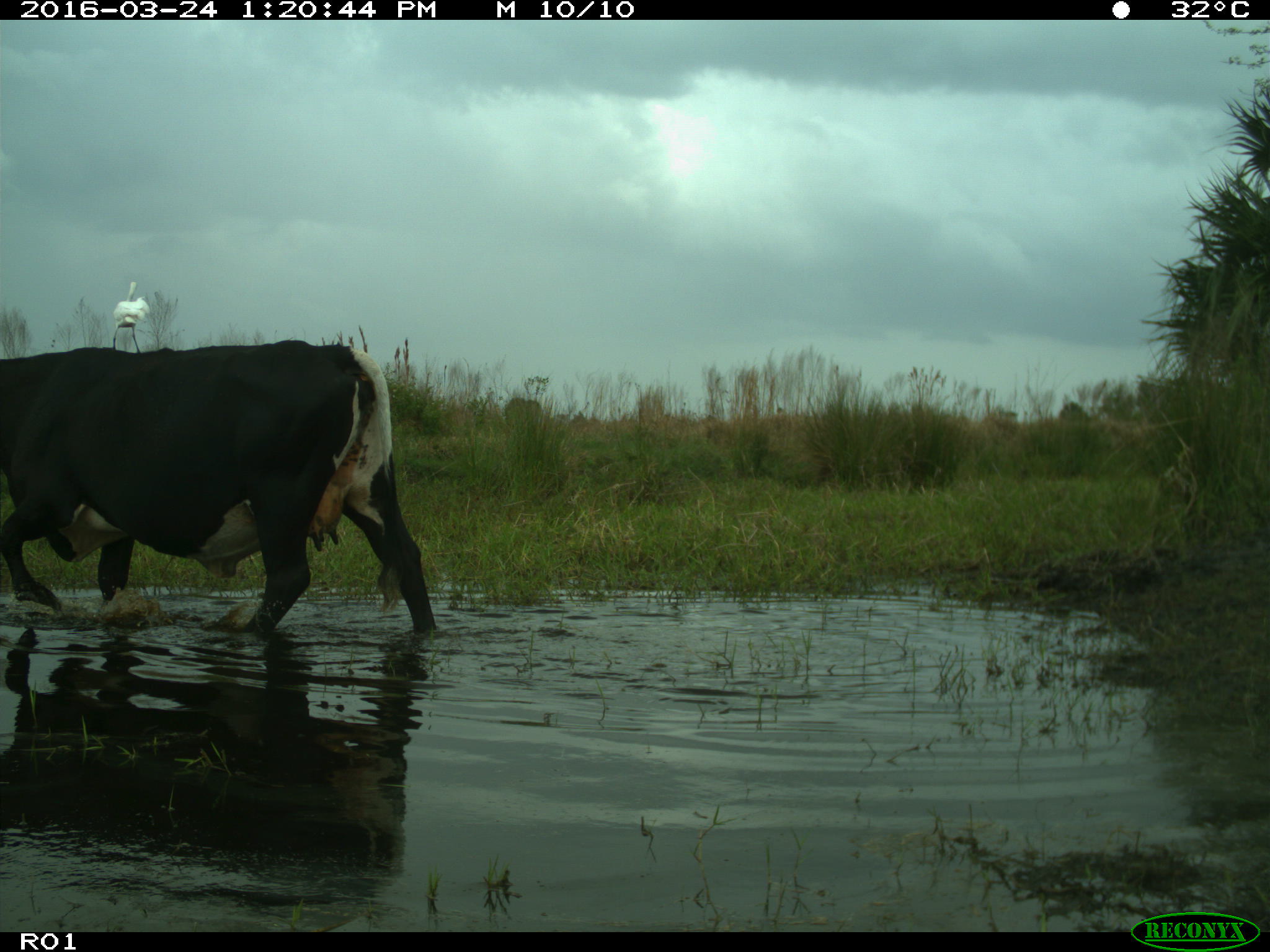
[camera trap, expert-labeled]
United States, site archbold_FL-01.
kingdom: Animalia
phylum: Chordata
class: Mammalia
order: Artiodactyla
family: Bovidae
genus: Bos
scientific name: Bos taurus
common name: domestic cow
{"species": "Bos taurus (domestic cow)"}